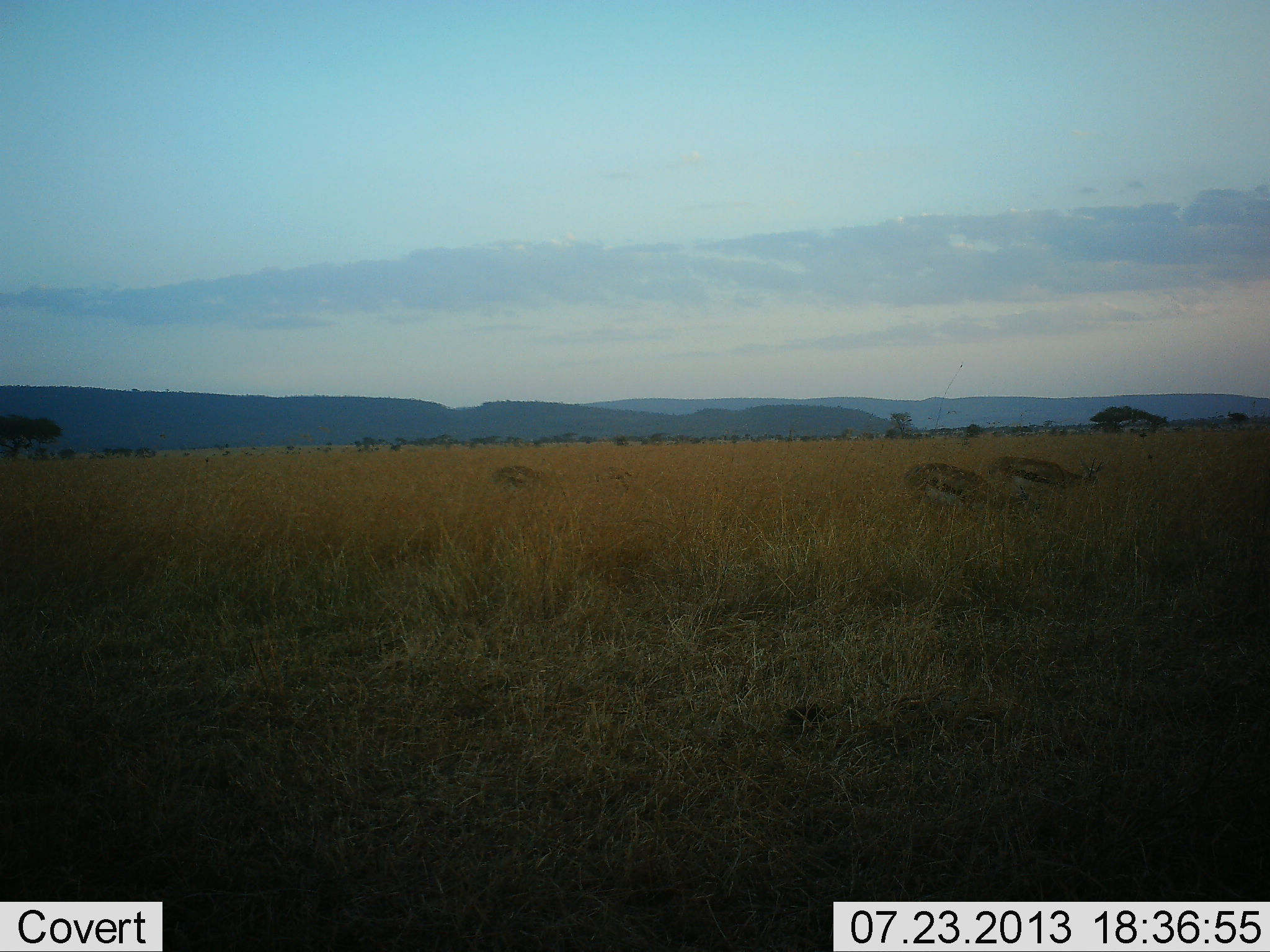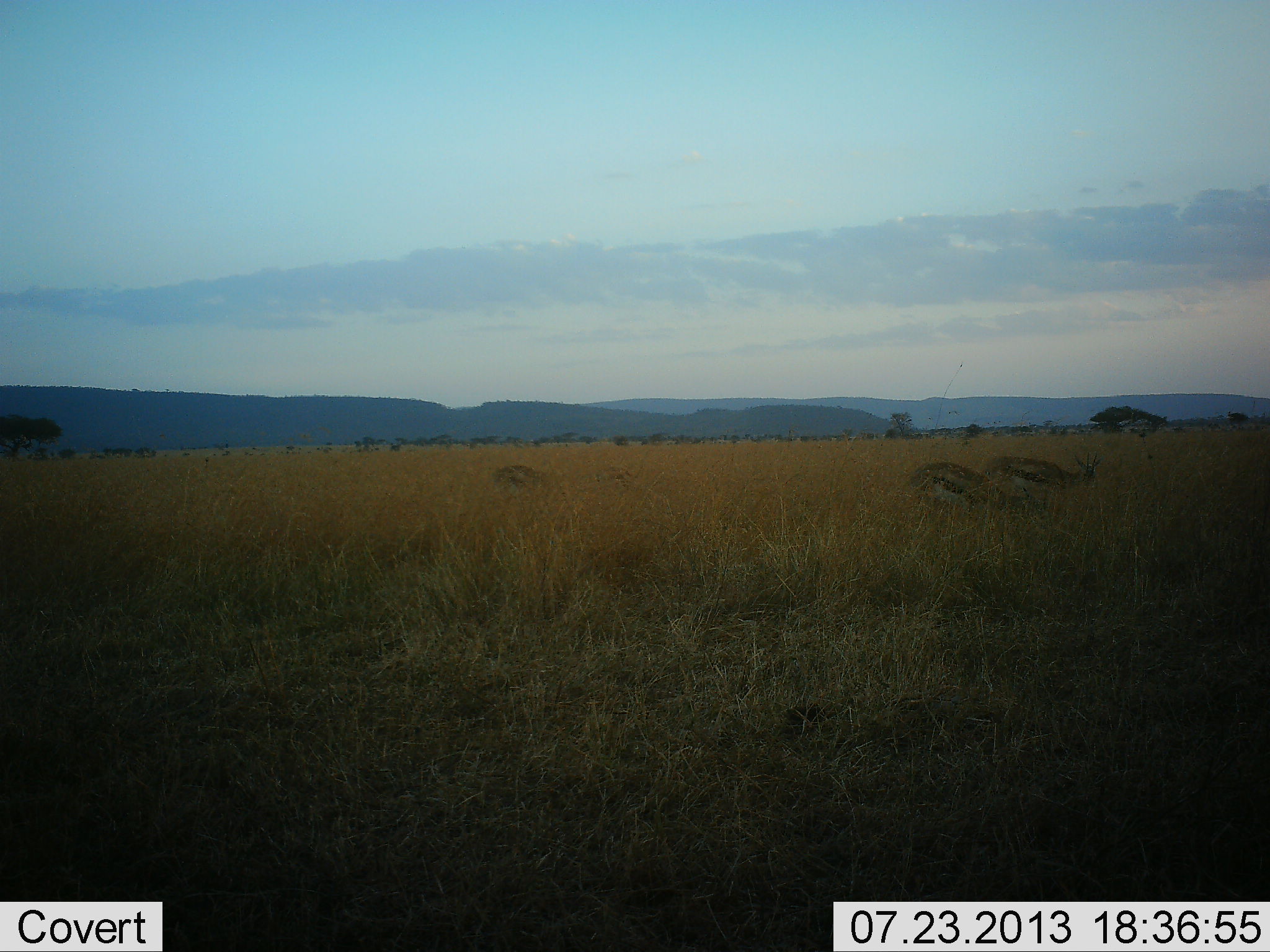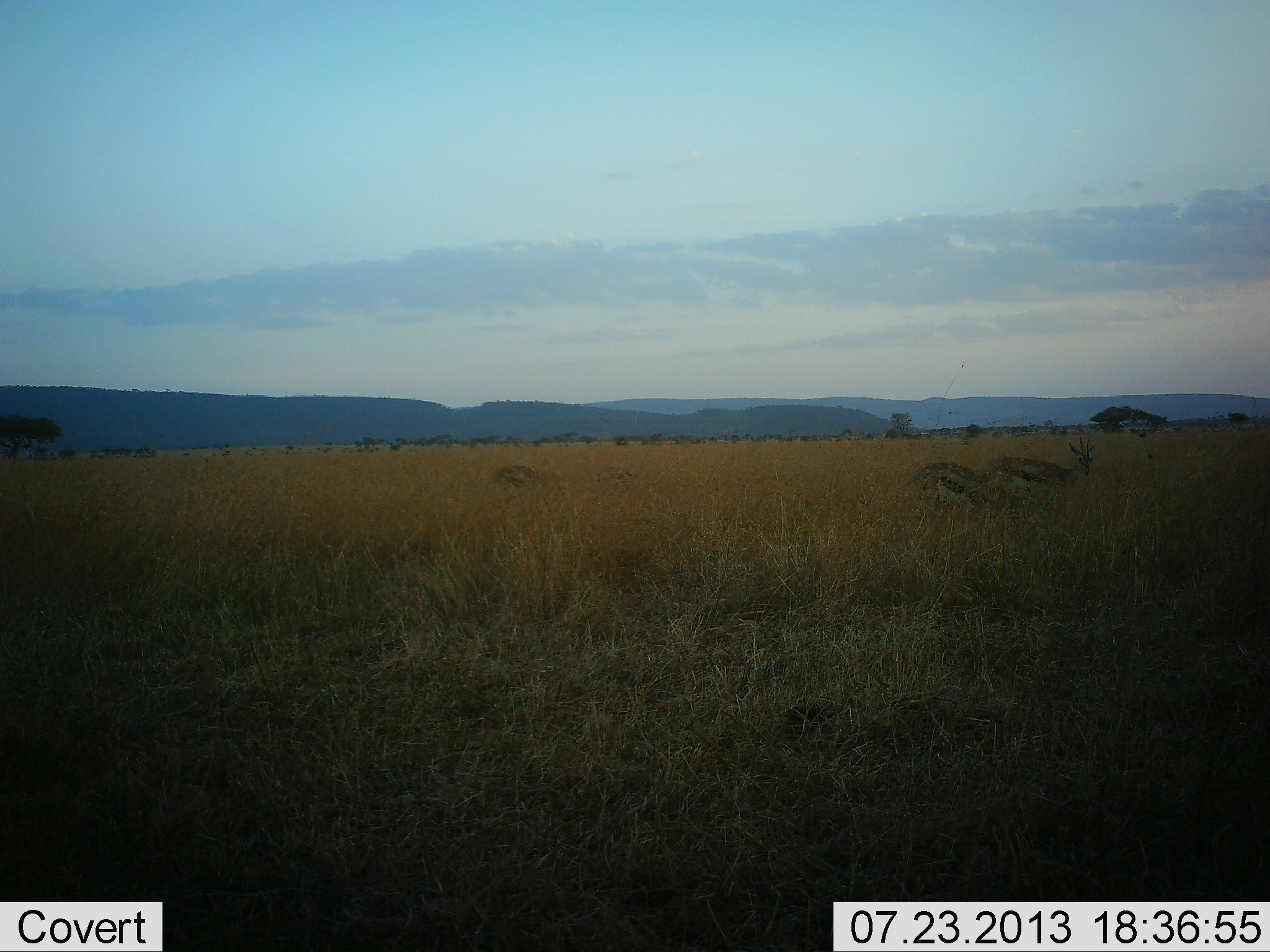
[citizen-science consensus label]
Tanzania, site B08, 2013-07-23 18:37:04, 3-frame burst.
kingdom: Animalia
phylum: Chordata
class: Mammalia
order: Artiodactyla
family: Bovidae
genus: Eudorcas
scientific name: Eudorcas thomsonii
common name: thomson's gazelle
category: gazellethomsons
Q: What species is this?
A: Gazellethomsons (thomson's gazelle) (Eudorcas thomsonii).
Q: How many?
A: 3.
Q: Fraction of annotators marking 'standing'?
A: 21%.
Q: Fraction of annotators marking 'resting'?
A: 0%.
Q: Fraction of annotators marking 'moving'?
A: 12%.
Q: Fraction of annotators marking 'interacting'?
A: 0%.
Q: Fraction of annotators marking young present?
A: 0%.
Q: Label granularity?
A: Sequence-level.